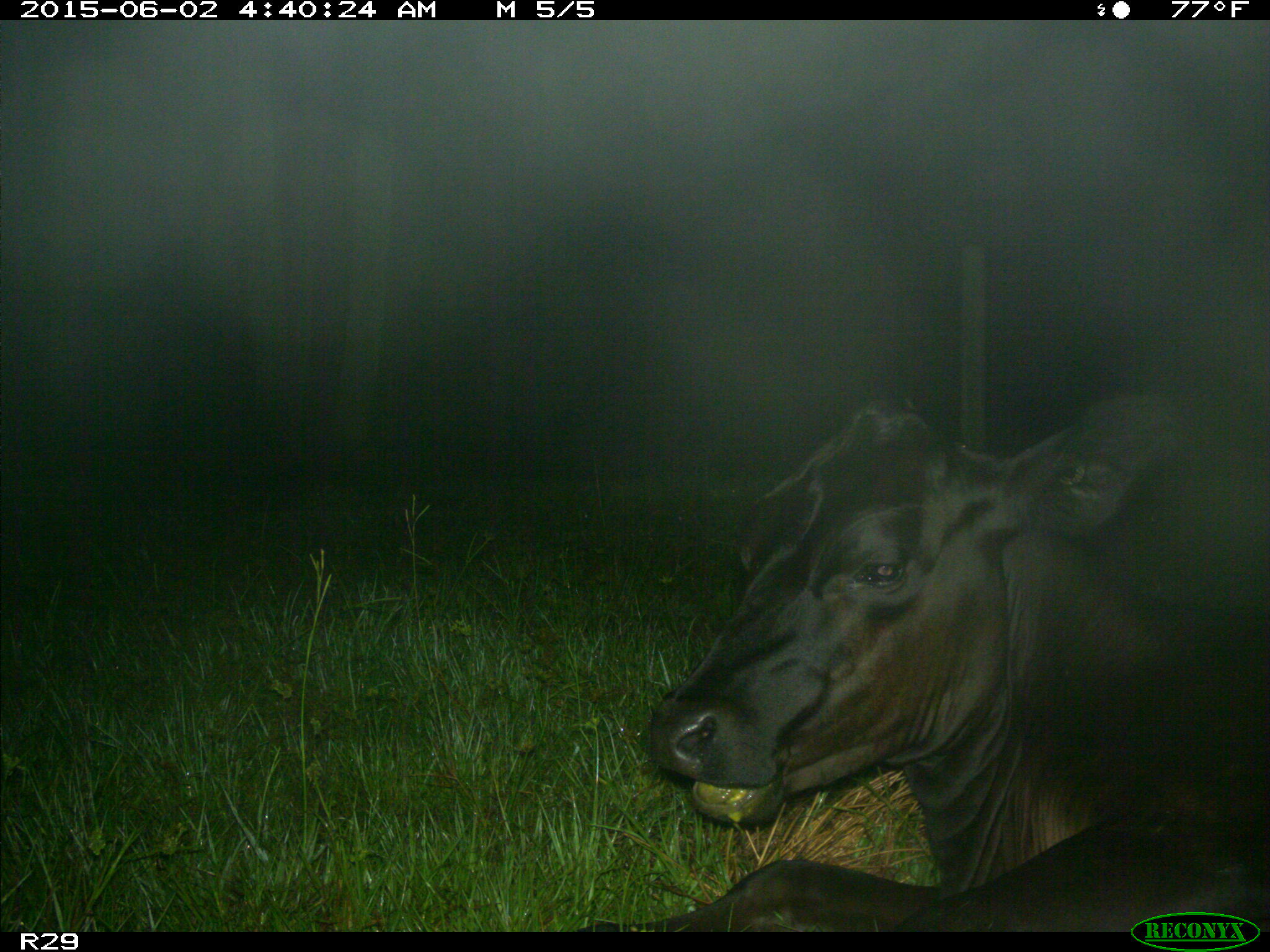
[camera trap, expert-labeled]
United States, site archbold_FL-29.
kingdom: Animalia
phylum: Chordata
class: Mammalia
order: Artiodactyla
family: Bovidae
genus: Bos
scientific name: Bos taurus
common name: domestic cow